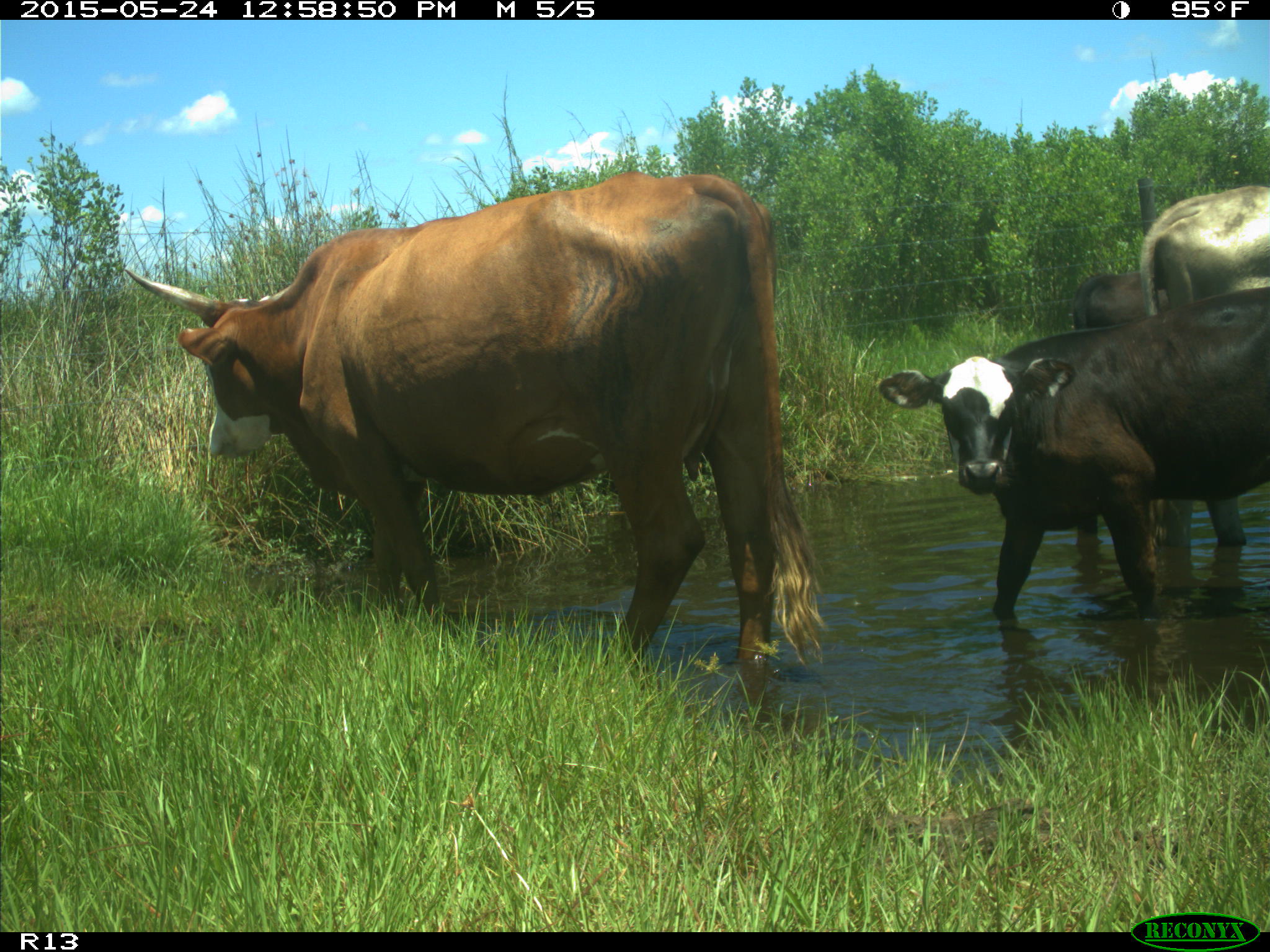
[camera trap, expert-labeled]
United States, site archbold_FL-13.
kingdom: Animalia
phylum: Chordata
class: Mammalia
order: Artiodactyla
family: Bovidae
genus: Bos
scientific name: Bos taurus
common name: domestic cow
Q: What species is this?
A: Bos taurus (domestic cow).